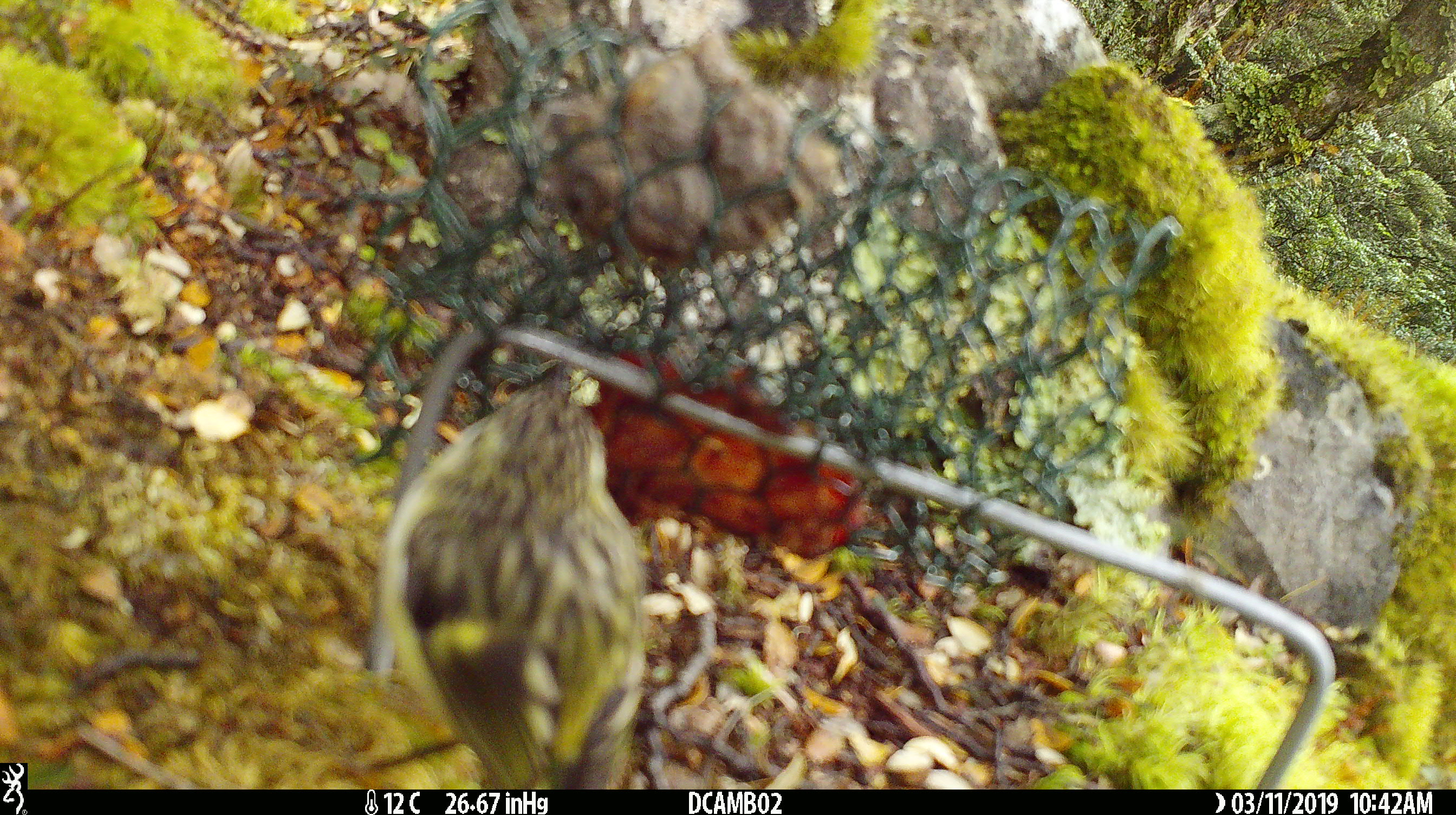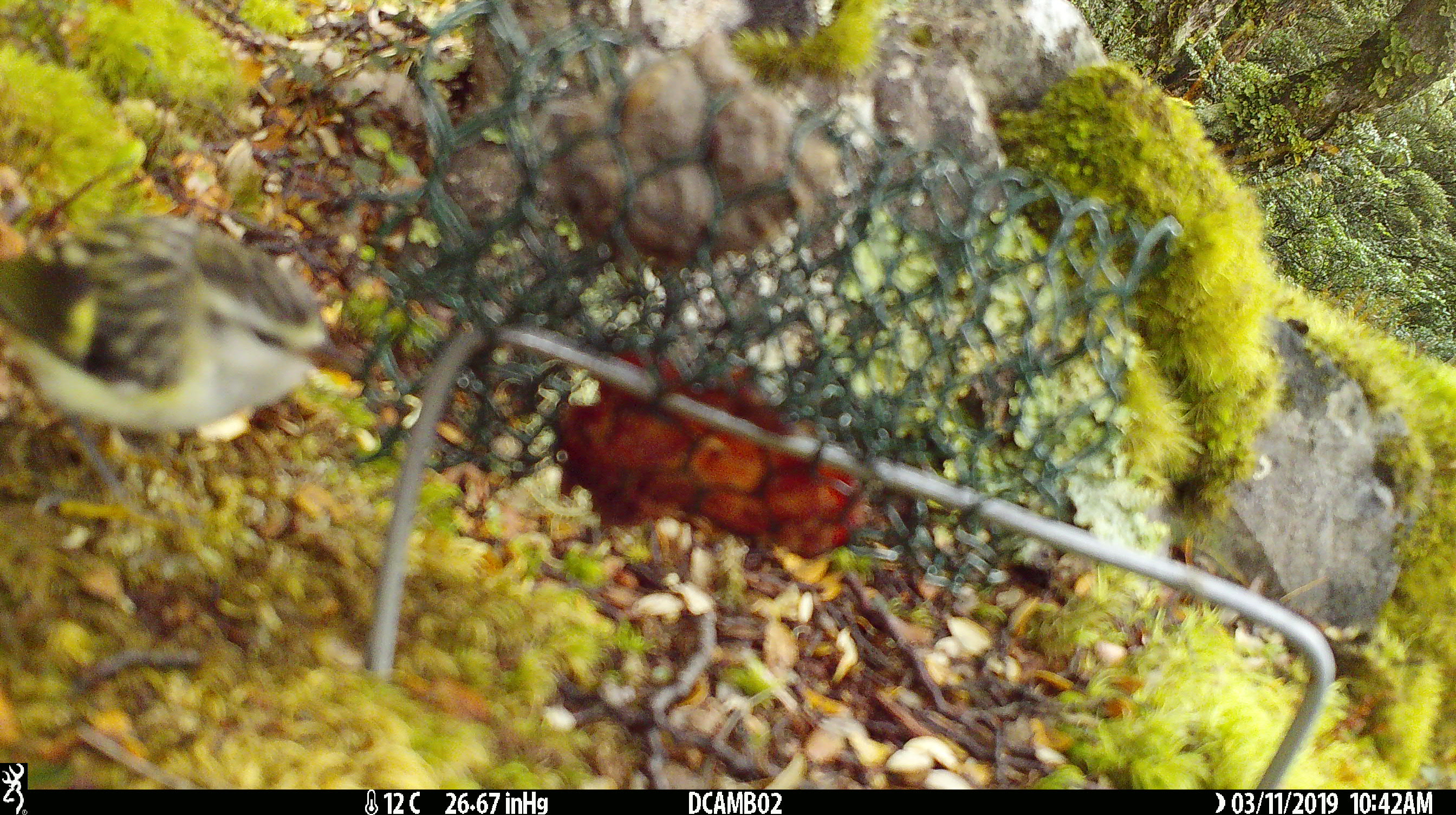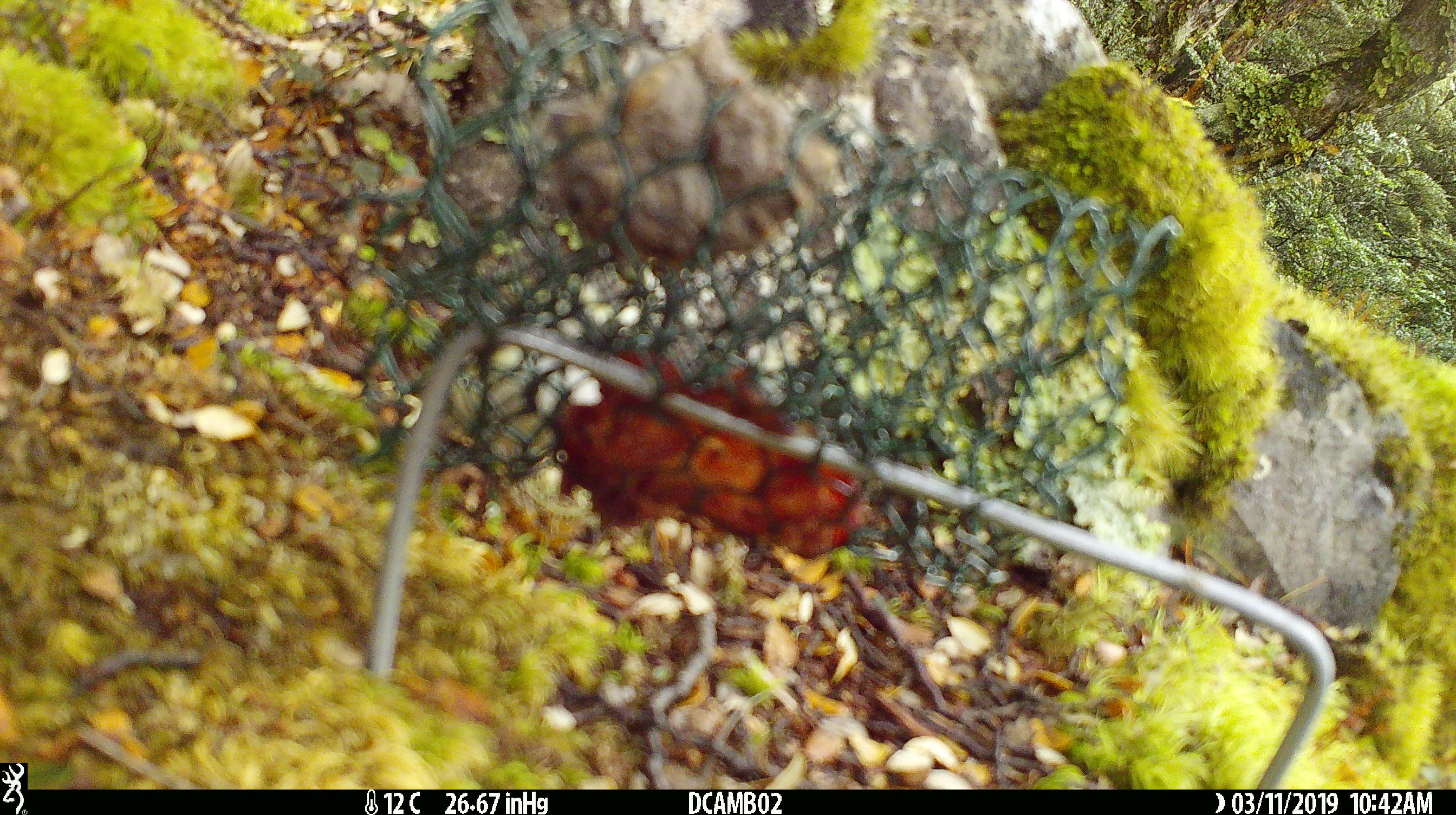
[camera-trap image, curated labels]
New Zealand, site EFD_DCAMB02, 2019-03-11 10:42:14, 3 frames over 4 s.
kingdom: Animalia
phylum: Chordata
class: Aves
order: Passeriformes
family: Acanthisittidae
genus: Acanthisitta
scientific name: Acanthisitta chloris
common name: rifleman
Rifleman (Acanthisitta chloris).